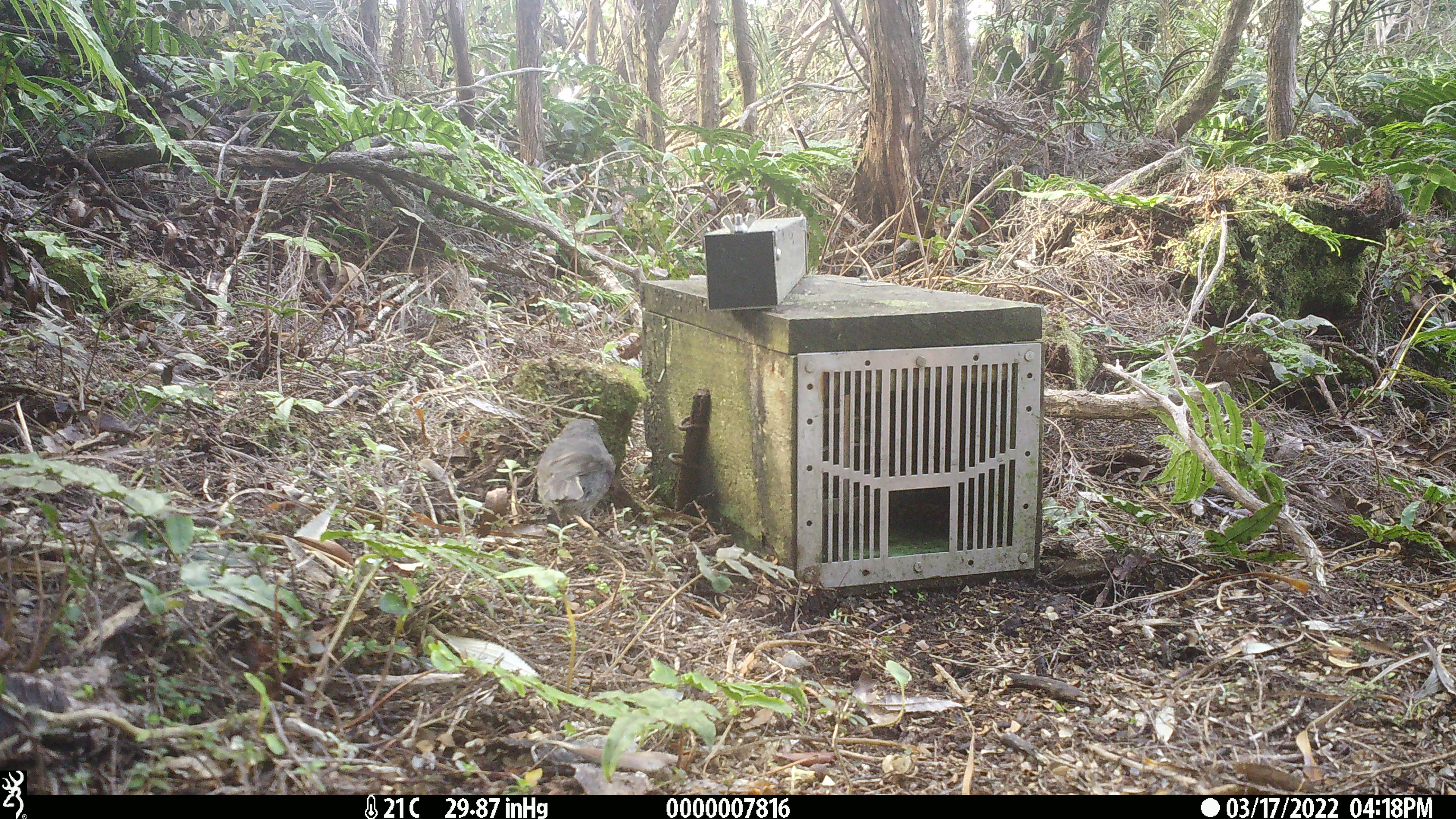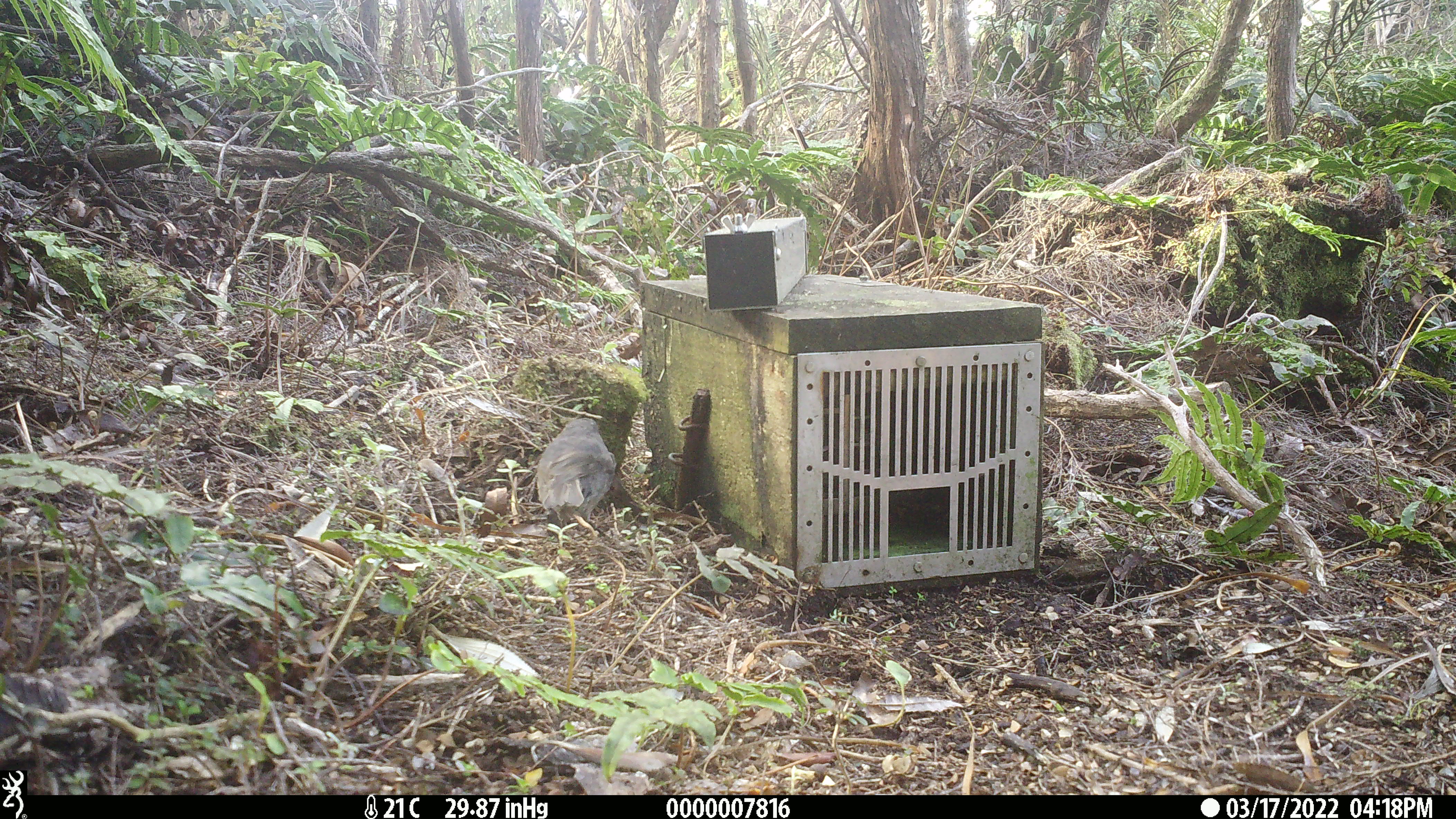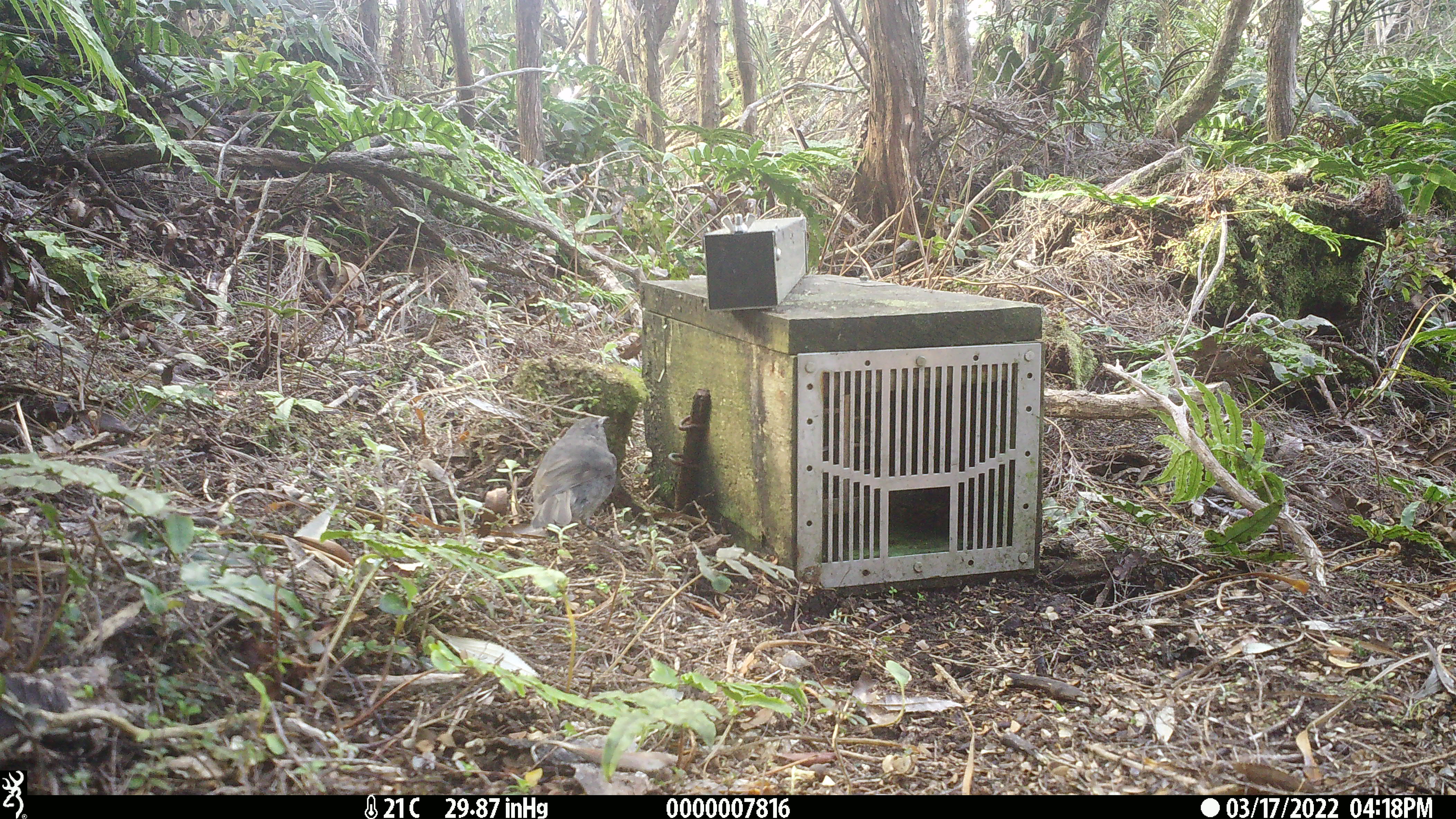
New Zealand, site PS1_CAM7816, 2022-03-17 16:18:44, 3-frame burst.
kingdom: Animalia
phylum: Chordata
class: Aves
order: Passeriformes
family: Petroicidae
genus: Petroica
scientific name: Petroica australis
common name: new zealand robin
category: robin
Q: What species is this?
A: Robin (new zealand robin) (Petroica australis).